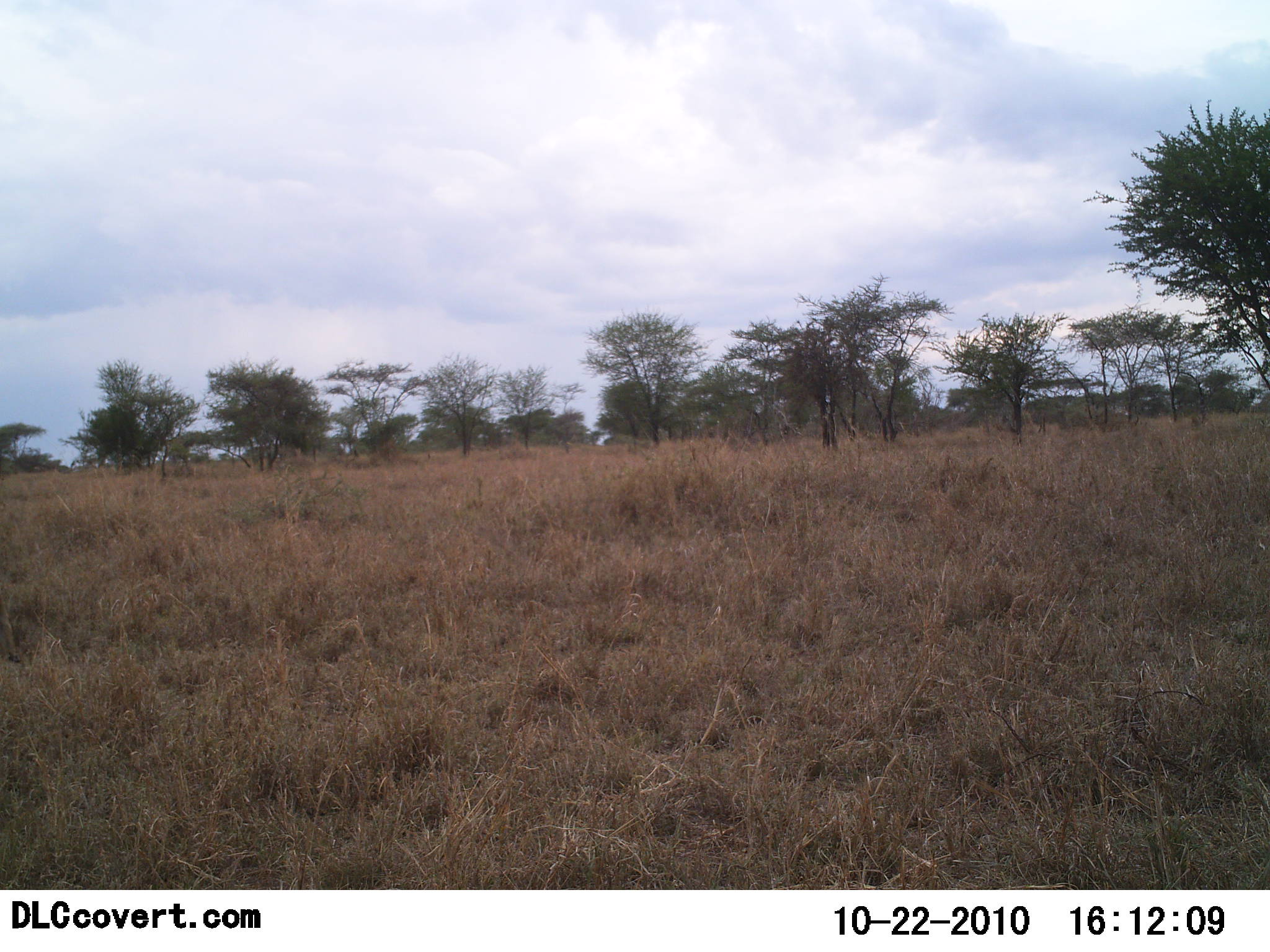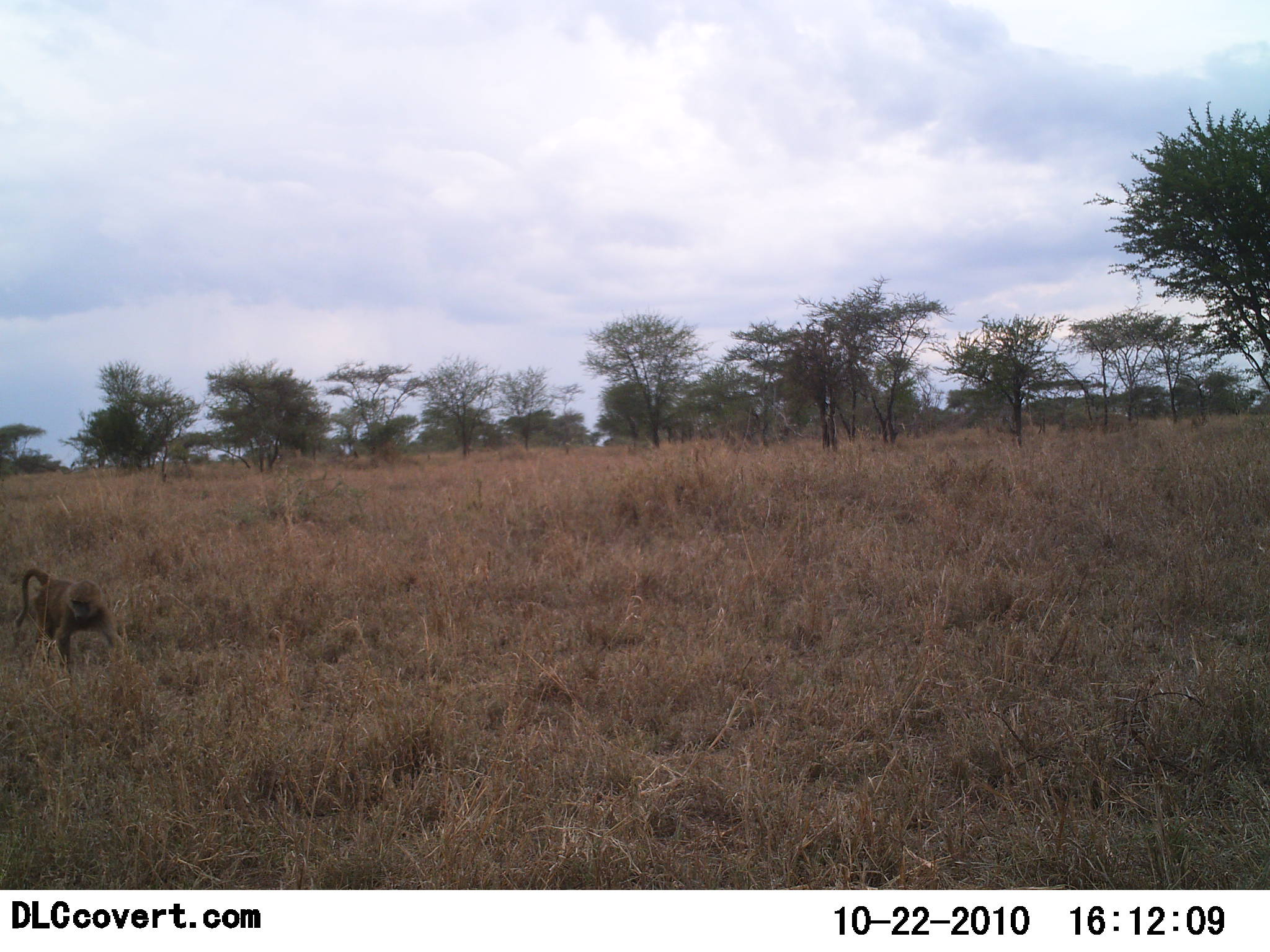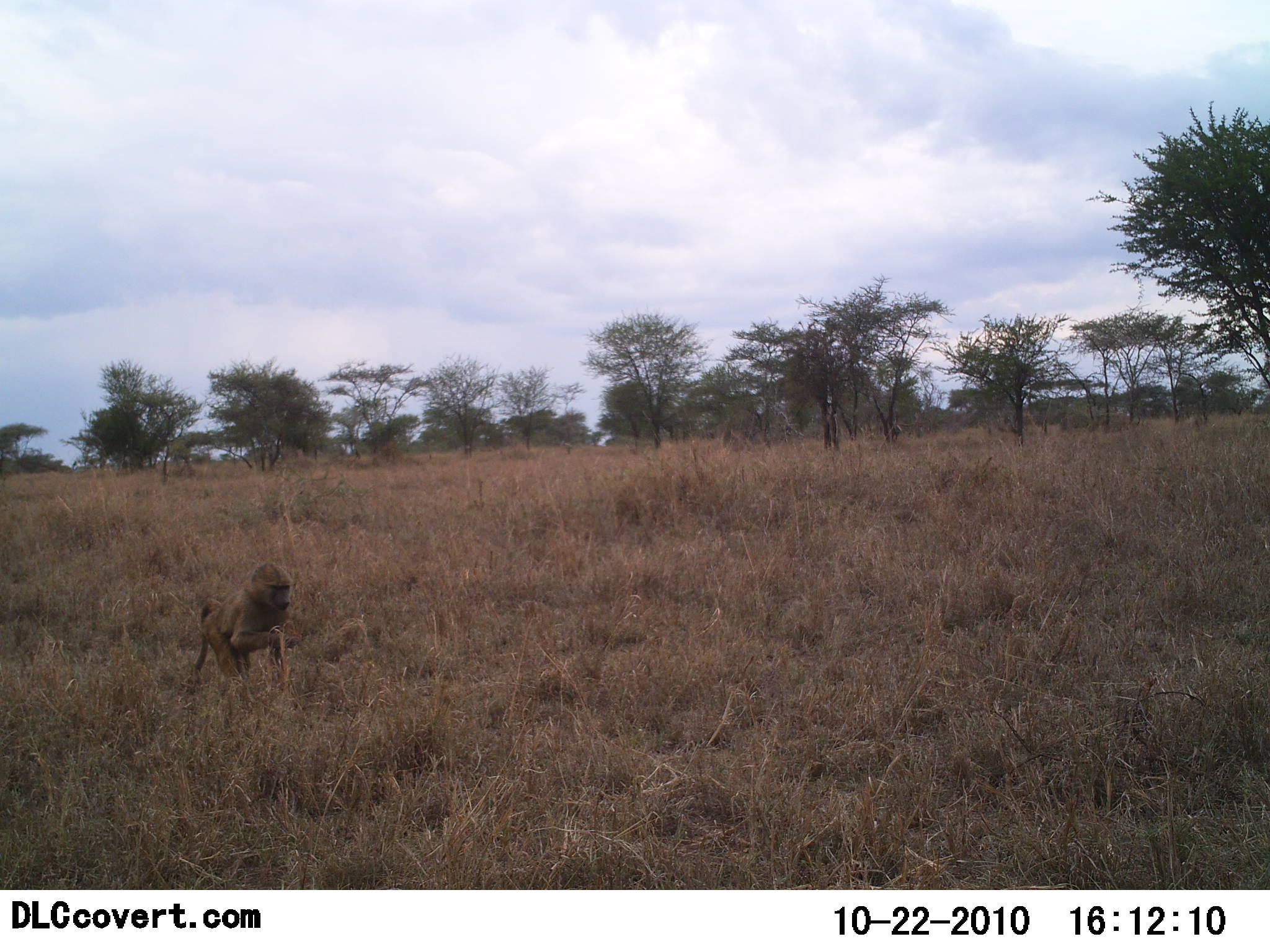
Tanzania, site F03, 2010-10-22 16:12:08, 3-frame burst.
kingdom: Animalia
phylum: Chordata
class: Mammalia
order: Primates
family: Cercopithecidae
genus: Papio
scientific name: Papio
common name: baboon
Baboon (Papio), count 1. Behavior (volunteer vote fractions): standing 0%, resting 0%, moving 100%, interacting 0%. Young present (vote fraction): 21%. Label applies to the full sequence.